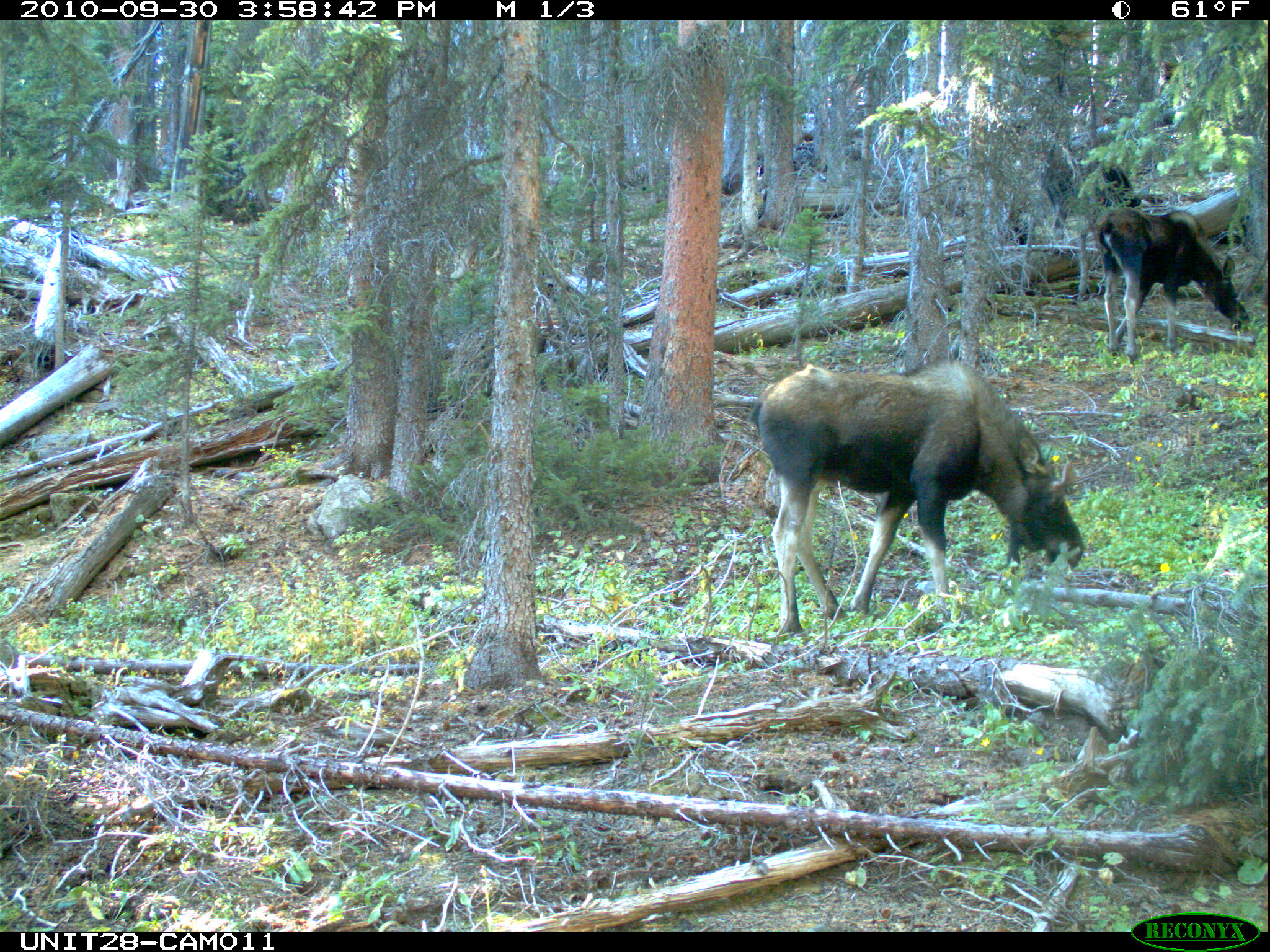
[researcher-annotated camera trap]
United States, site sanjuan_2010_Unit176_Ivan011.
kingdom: Animalia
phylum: Chordata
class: Mammalia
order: Artiodactyla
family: Cervidae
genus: Alces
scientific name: Alces alces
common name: moose